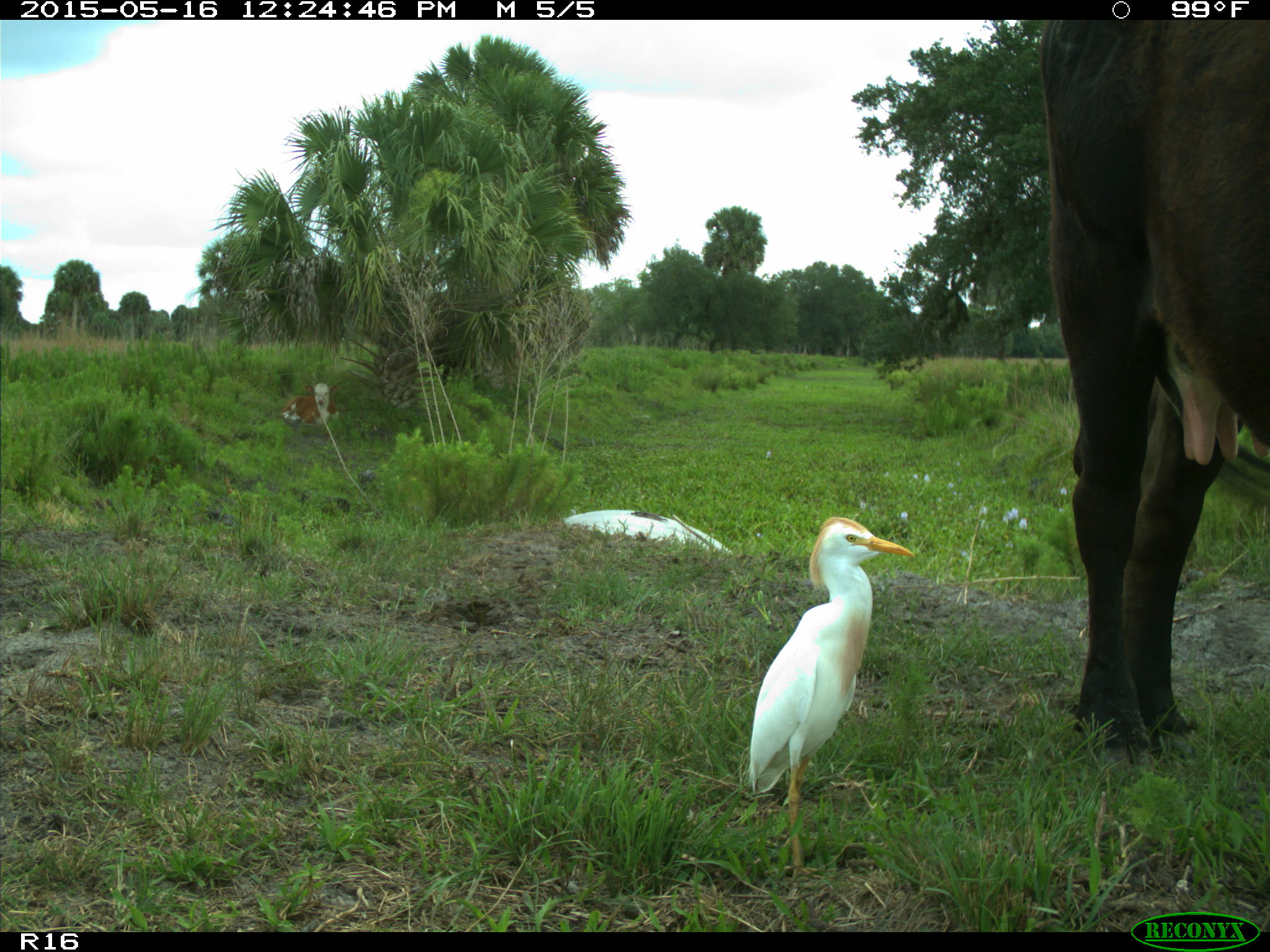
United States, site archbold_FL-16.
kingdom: Animalia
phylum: Chordata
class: Mammalia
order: Artiodactyla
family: Bovidae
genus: Bos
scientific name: Bos taurus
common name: domestic cow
Bos taurus (domestic cow).